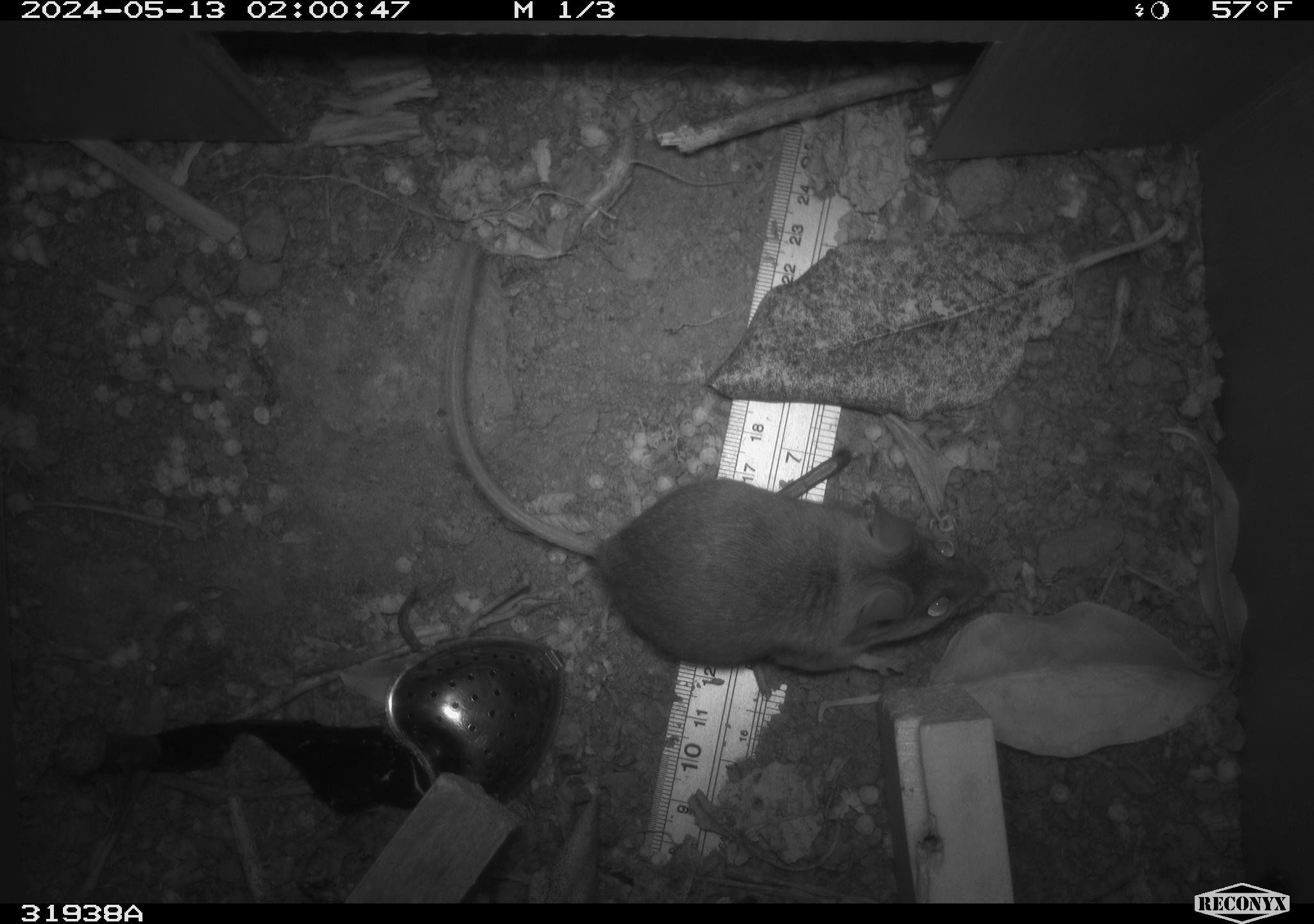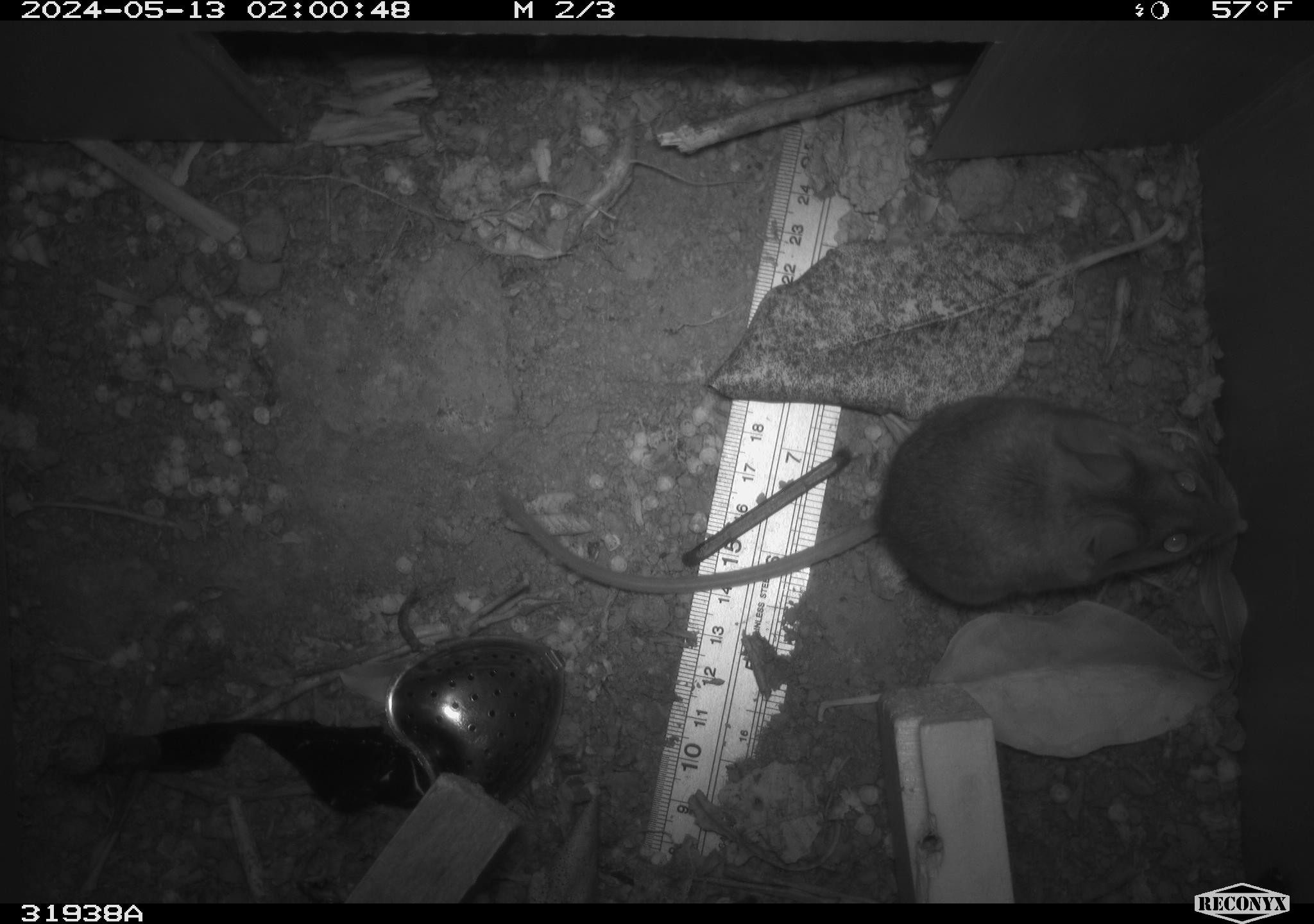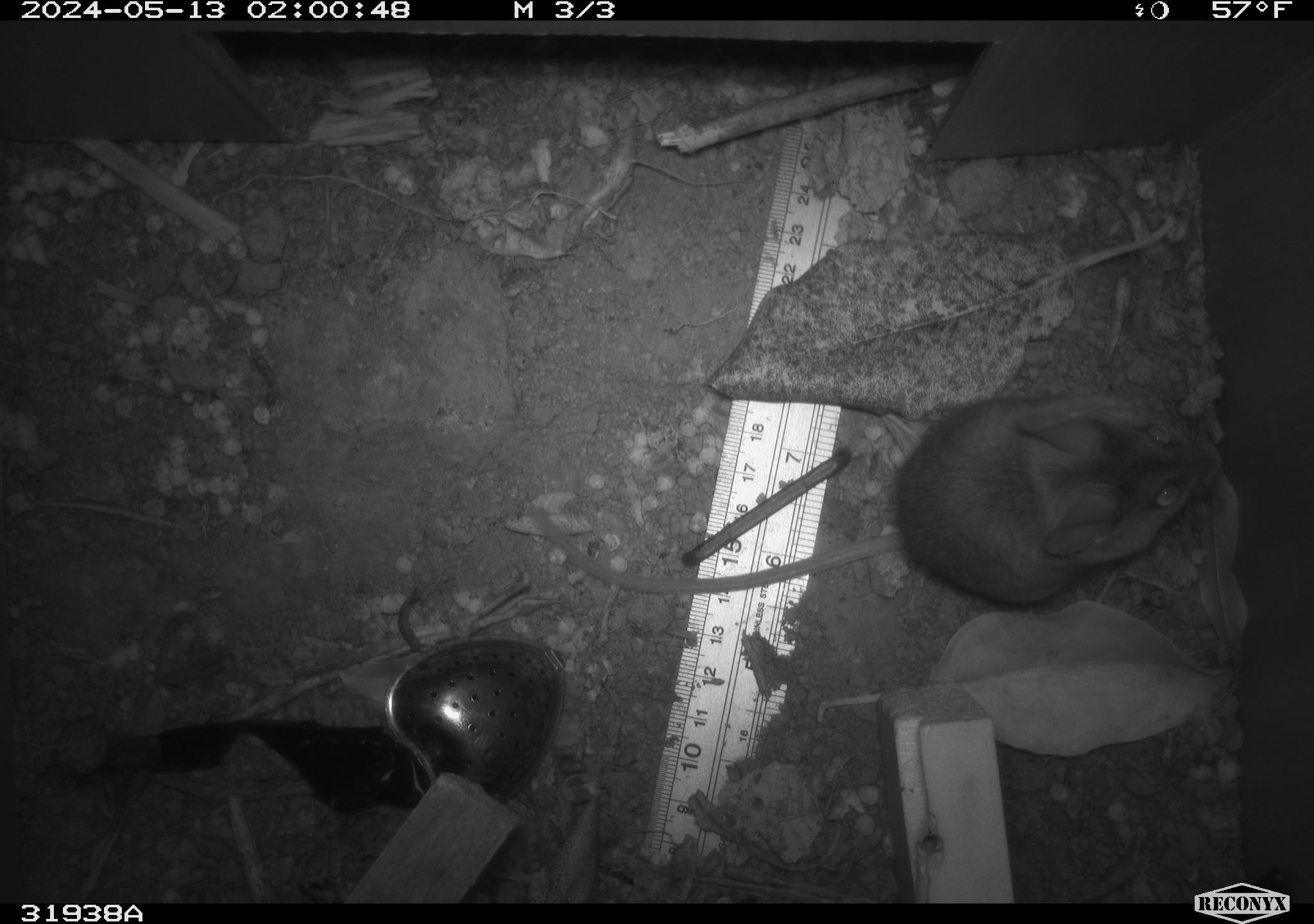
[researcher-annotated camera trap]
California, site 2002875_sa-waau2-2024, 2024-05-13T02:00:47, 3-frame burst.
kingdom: Animalia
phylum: Chordata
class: Mammalia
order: Rodentia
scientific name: Rodentia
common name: rodent